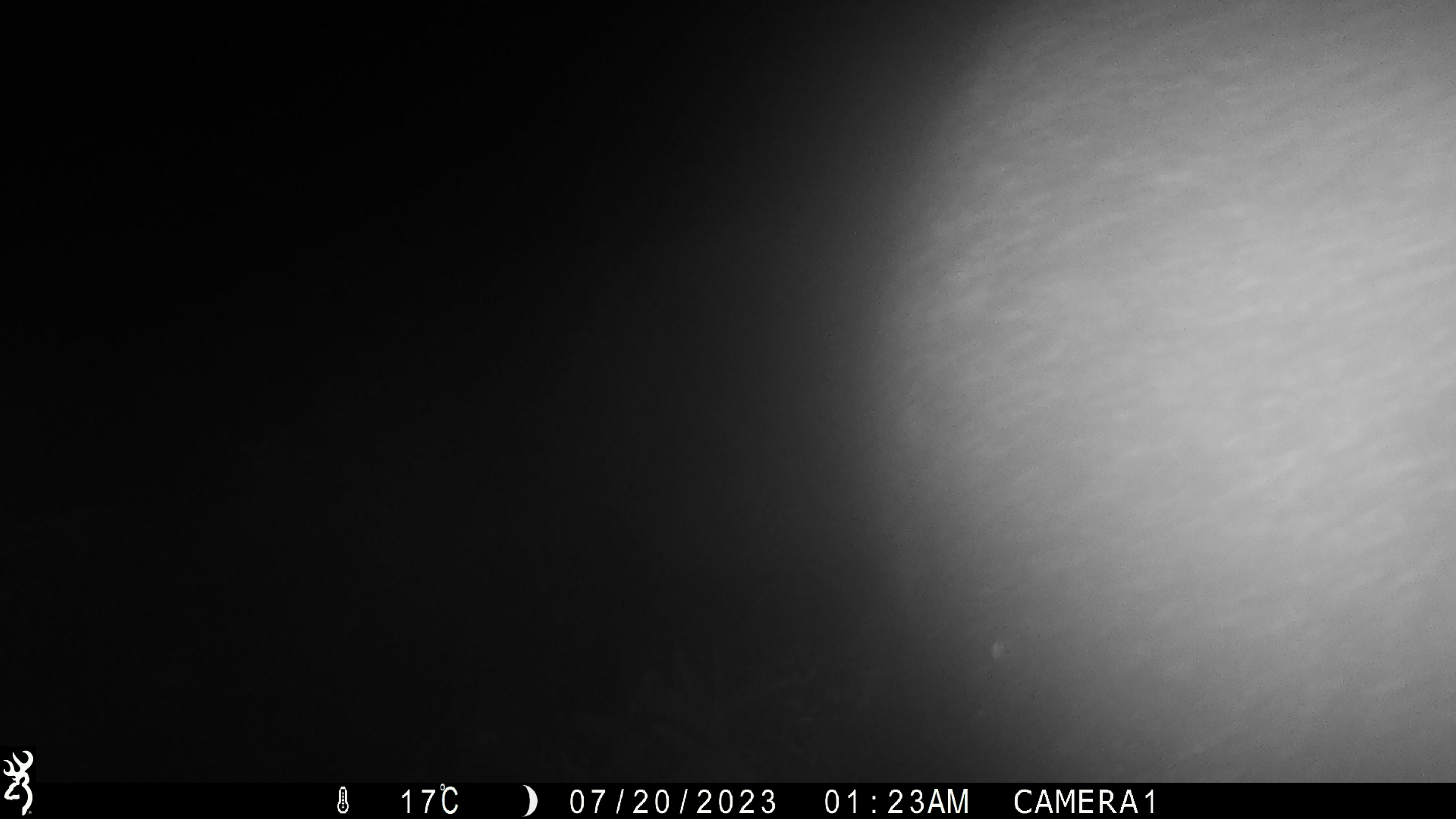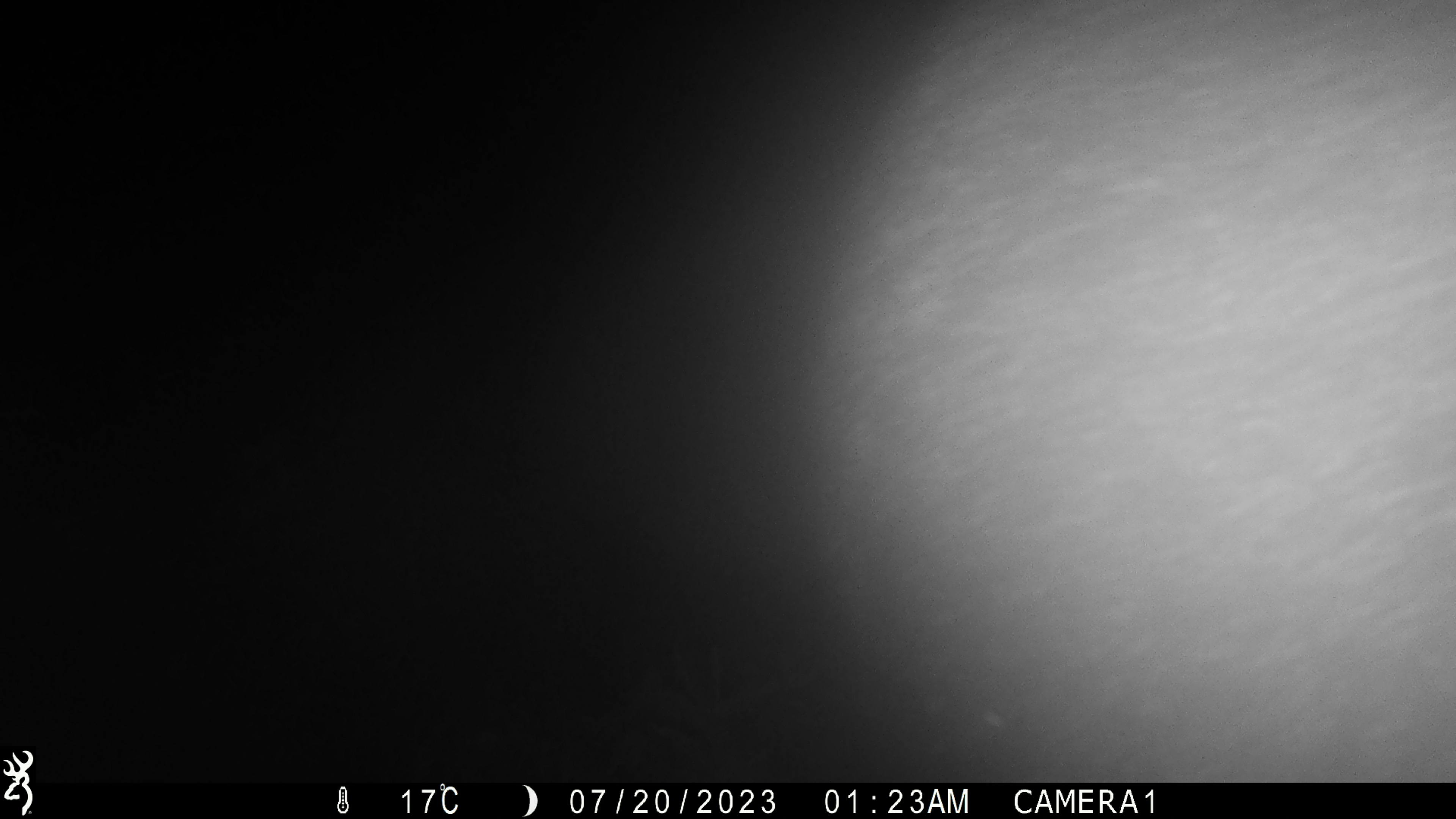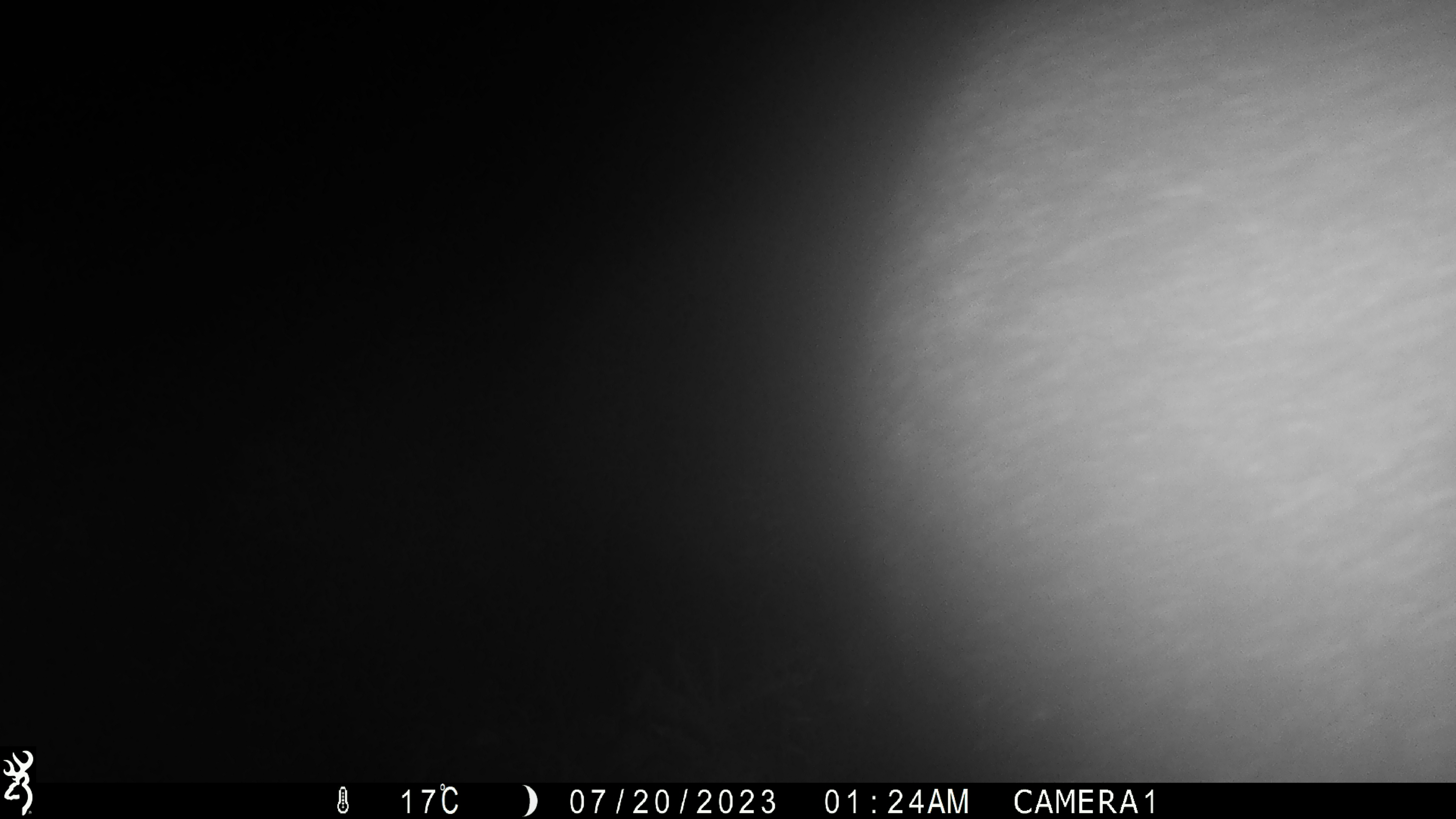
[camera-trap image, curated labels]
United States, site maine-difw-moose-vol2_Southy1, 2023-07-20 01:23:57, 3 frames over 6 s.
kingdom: Animalia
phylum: Chordata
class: Mammalia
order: Artiodactyla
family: Cervidae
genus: Alces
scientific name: Alces alces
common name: moose